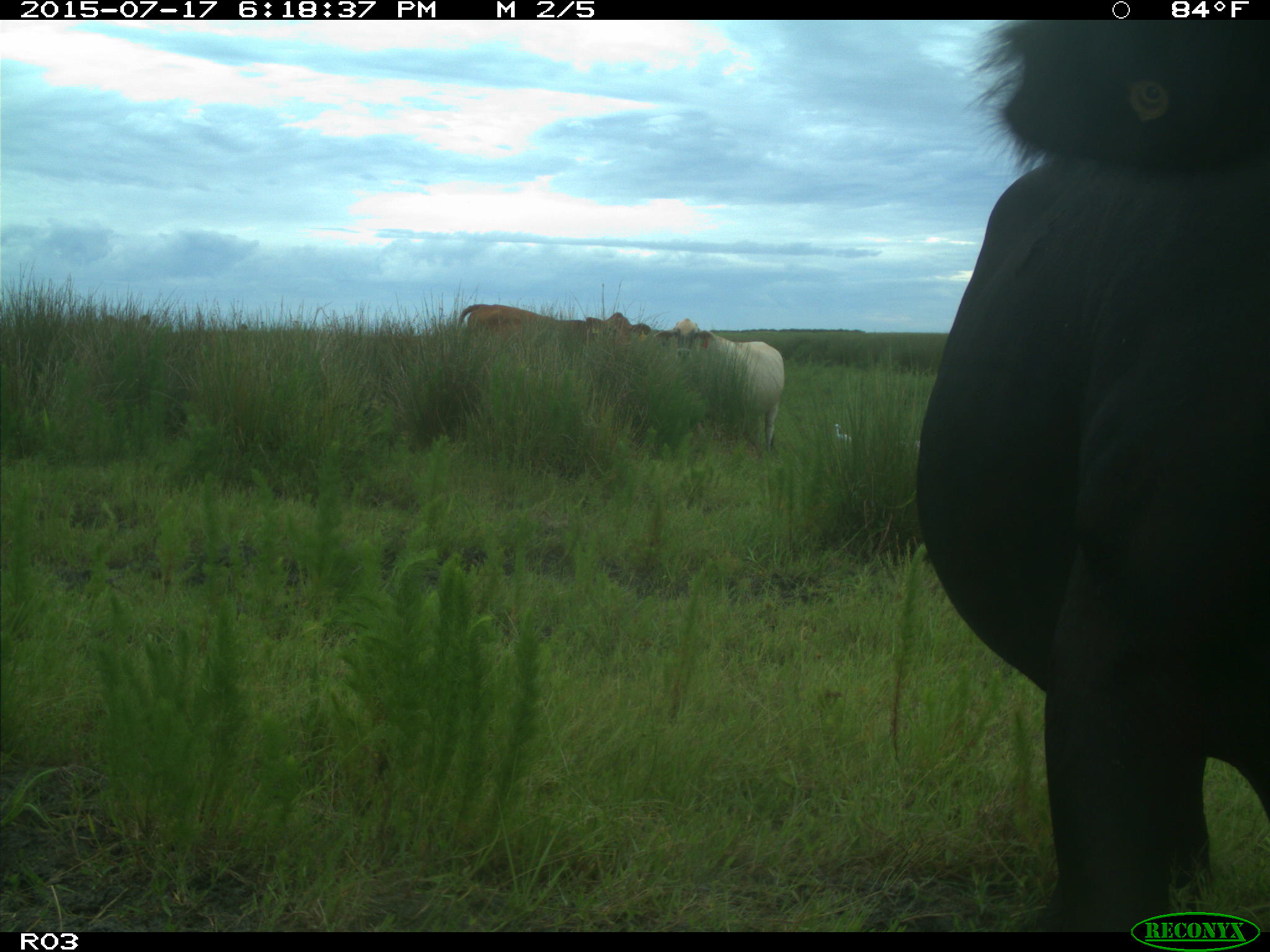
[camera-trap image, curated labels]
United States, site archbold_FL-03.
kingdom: Animalia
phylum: Chordata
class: Mammalia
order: Artiodactyla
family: Bovidae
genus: Bos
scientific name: Bos taurus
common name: domestic cow